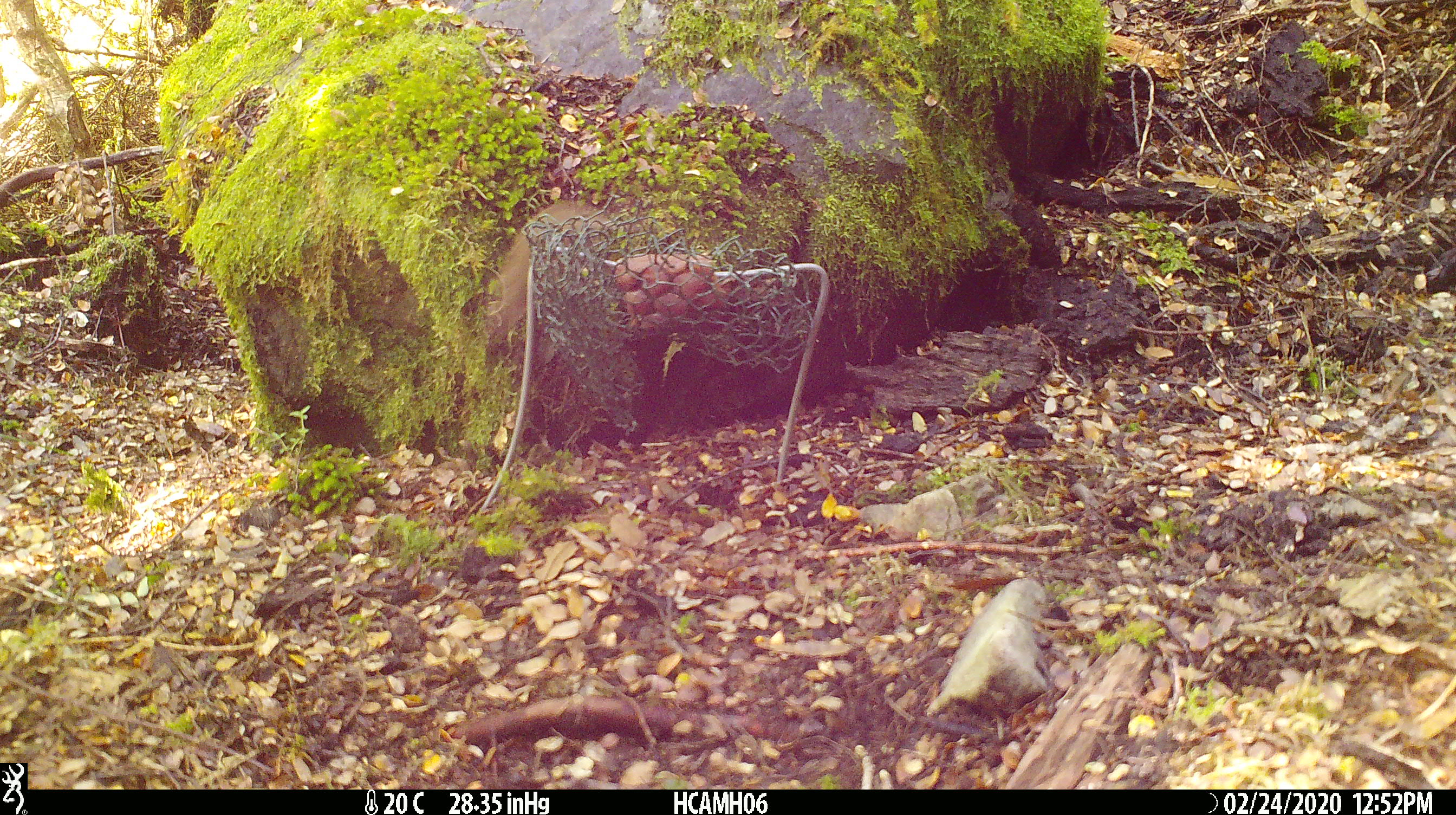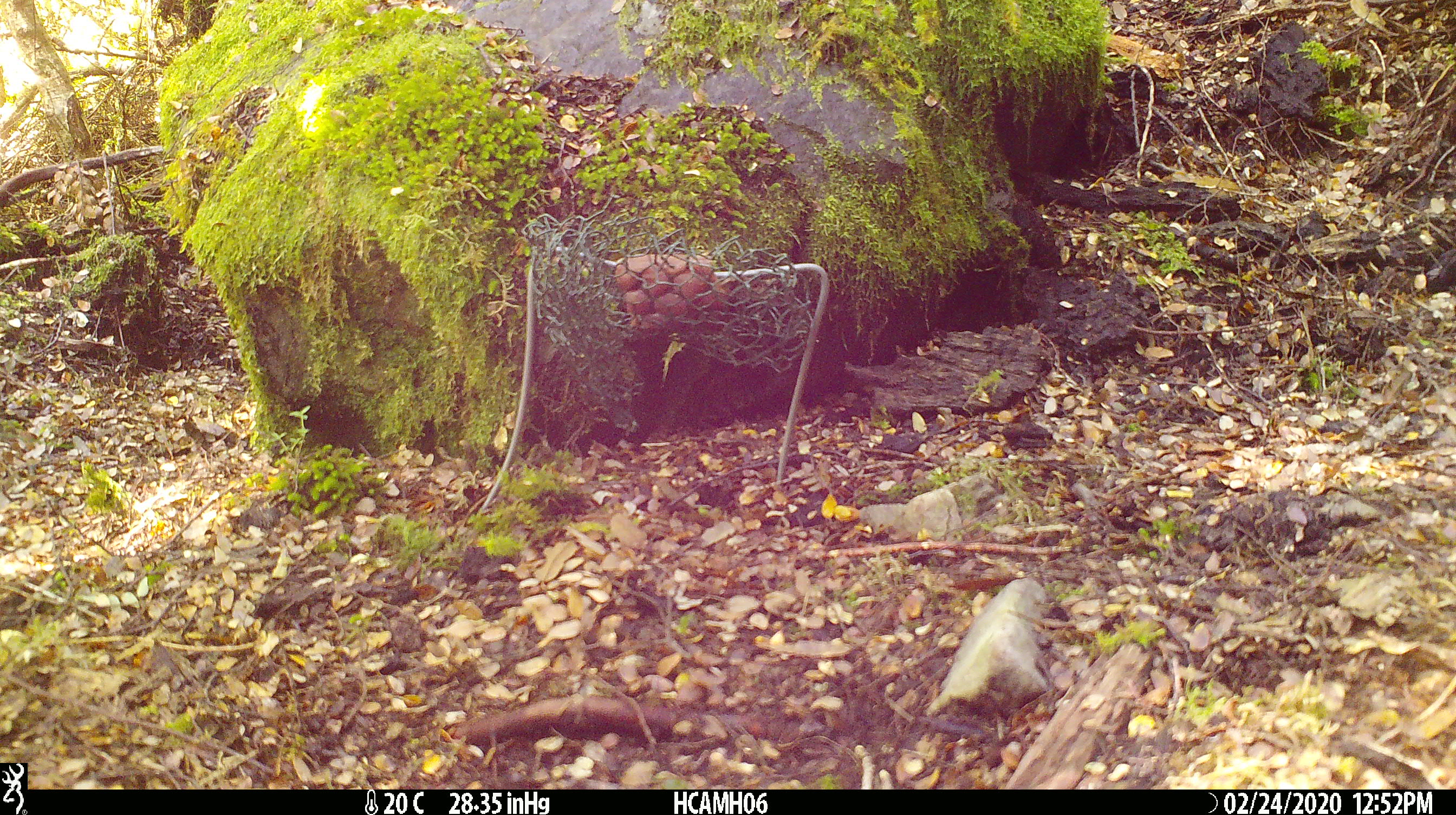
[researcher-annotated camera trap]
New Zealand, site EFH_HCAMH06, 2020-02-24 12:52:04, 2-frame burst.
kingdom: Animalia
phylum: Chordata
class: Mammalia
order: Rodentia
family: Muridae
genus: Mus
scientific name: Mus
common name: mouse